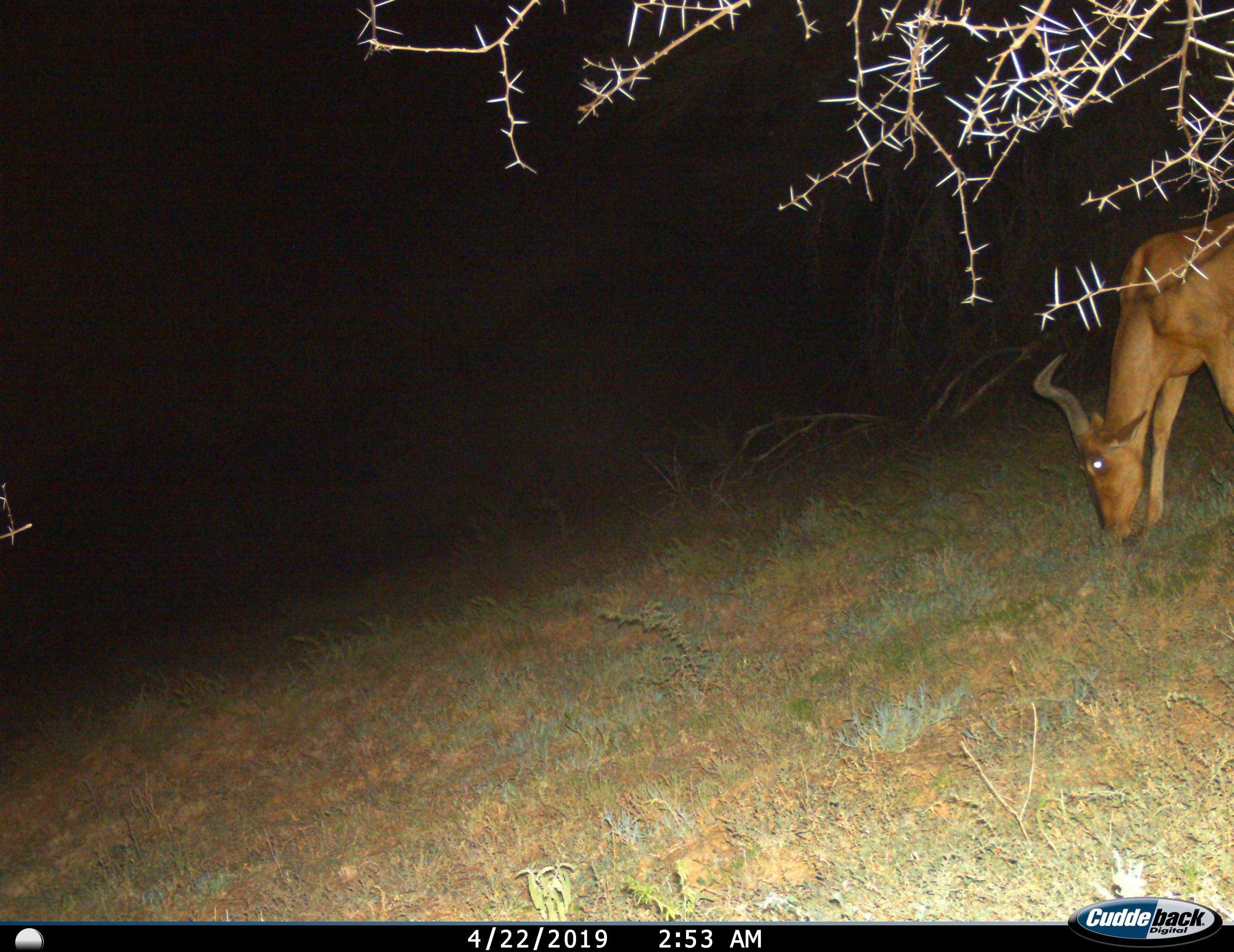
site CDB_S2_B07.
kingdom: Animalia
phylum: Chordata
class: Mammalia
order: Artiodactyla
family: Bovidae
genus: Alcelaphus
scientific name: Alcelaphus buselaphus caama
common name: red hartebeest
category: hartebeestred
Hartebeestred (red hartebeest) (Alcelaphus buselaphus caama), count 1. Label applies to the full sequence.